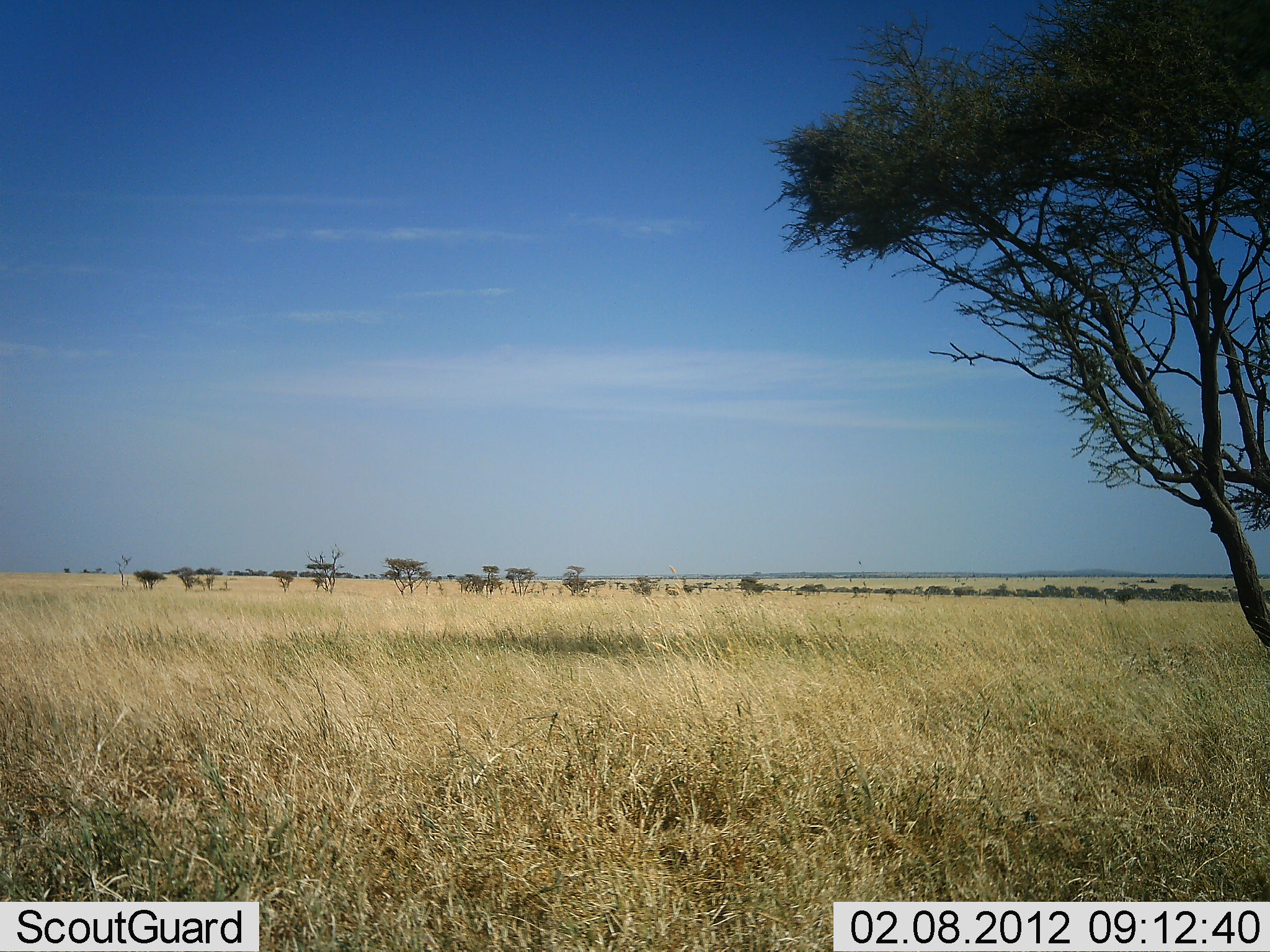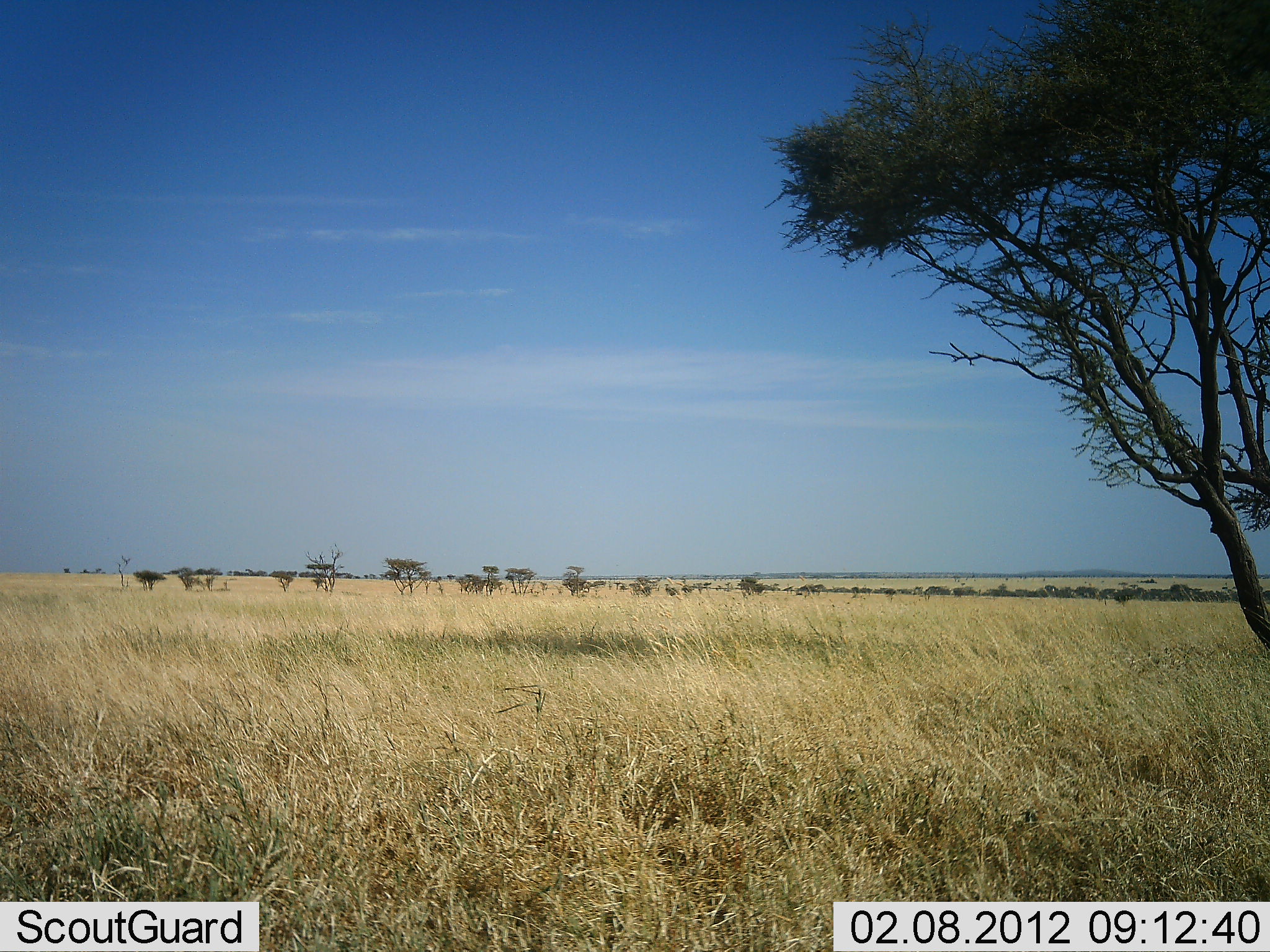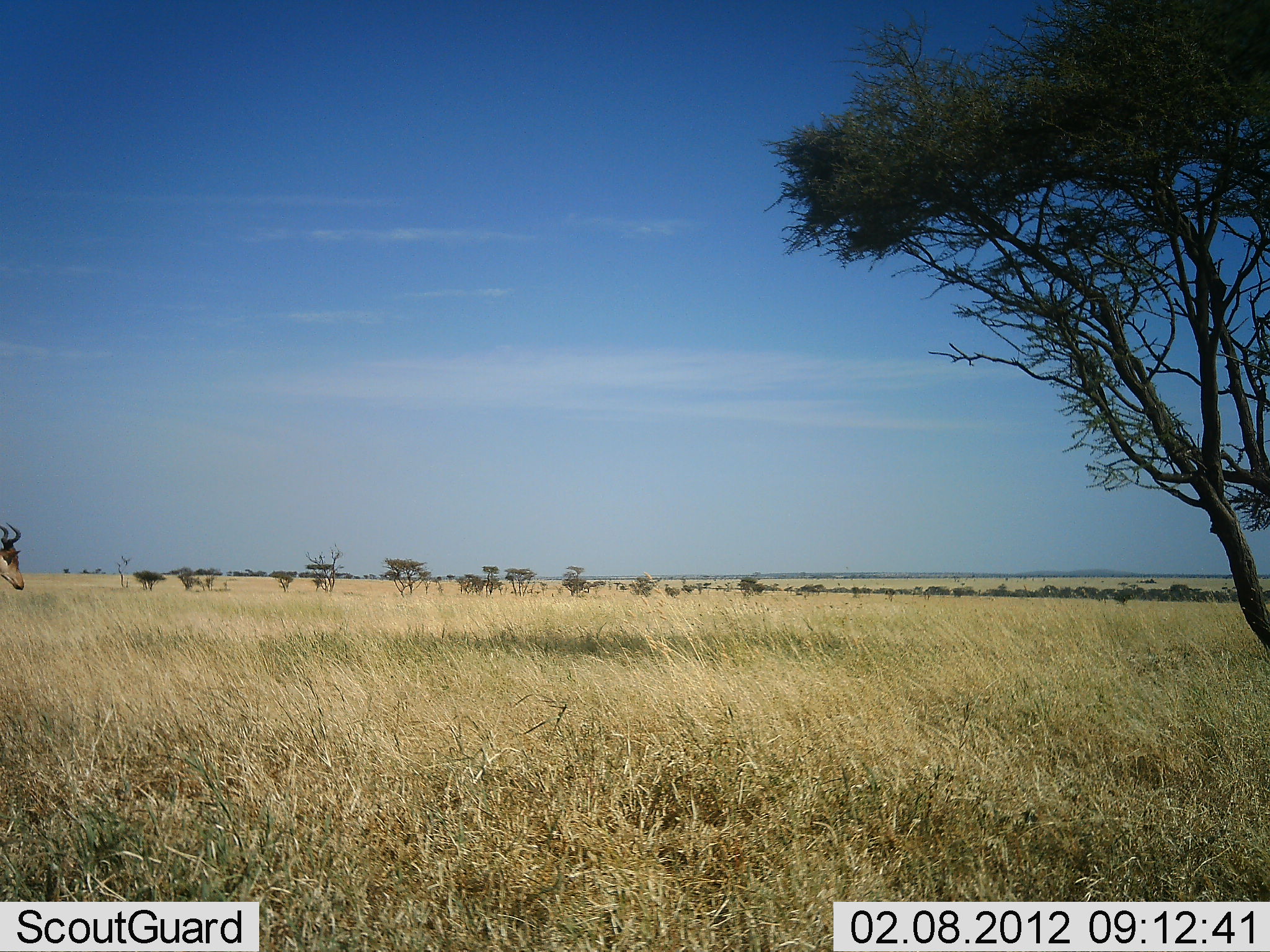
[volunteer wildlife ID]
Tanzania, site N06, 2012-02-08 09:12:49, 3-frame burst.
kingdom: Animalia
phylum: Chordata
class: Mammalia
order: Artiodactyla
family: Bovidae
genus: Alcelaphus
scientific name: Alcelaphus buselaphus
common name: hartebeest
Hartebeest (Alcelaphus buselaphus), count 1. Behavior (volunteer vote fractions): standing 4%, resting 0%, moving 96%, interacting 0%. Young present (vote fraction): 0%. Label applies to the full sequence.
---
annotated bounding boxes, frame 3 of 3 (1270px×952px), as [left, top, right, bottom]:
animal: [0, 521, 25, 591]